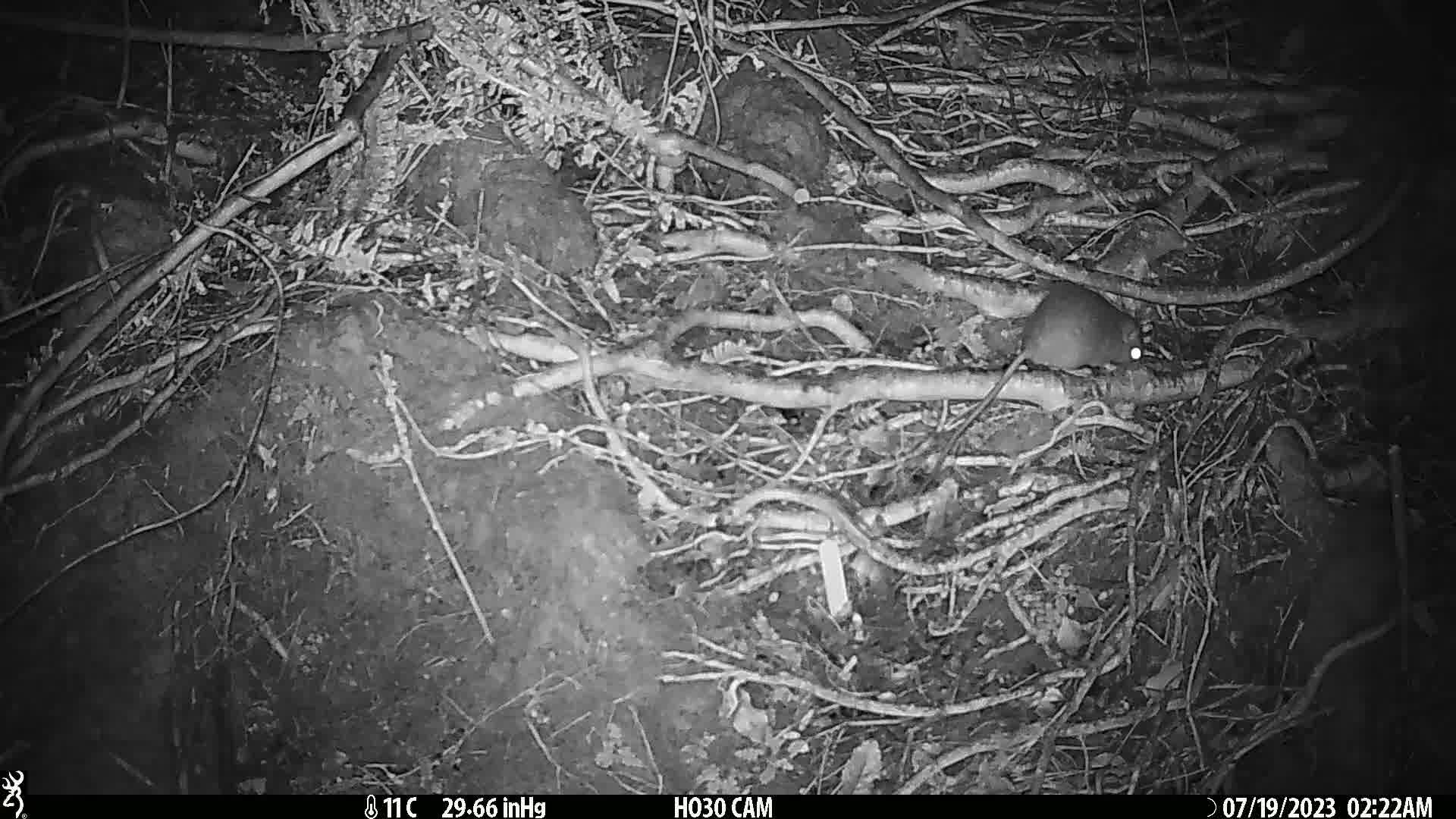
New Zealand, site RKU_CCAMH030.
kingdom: Animalia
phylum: Chordata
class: Mammalia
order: Rodentia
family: Muridae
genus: Rattus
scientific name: Rattus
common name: rat